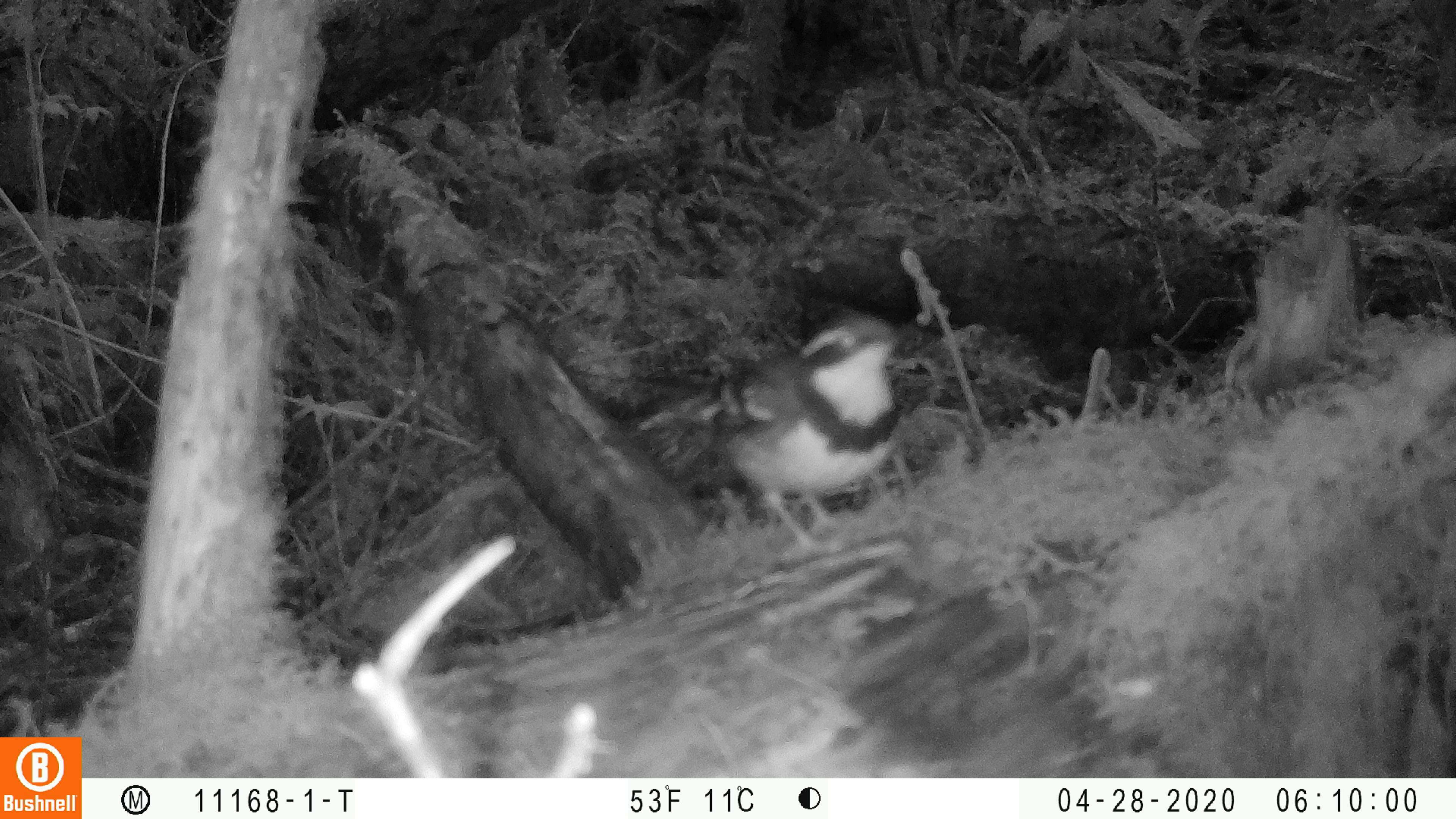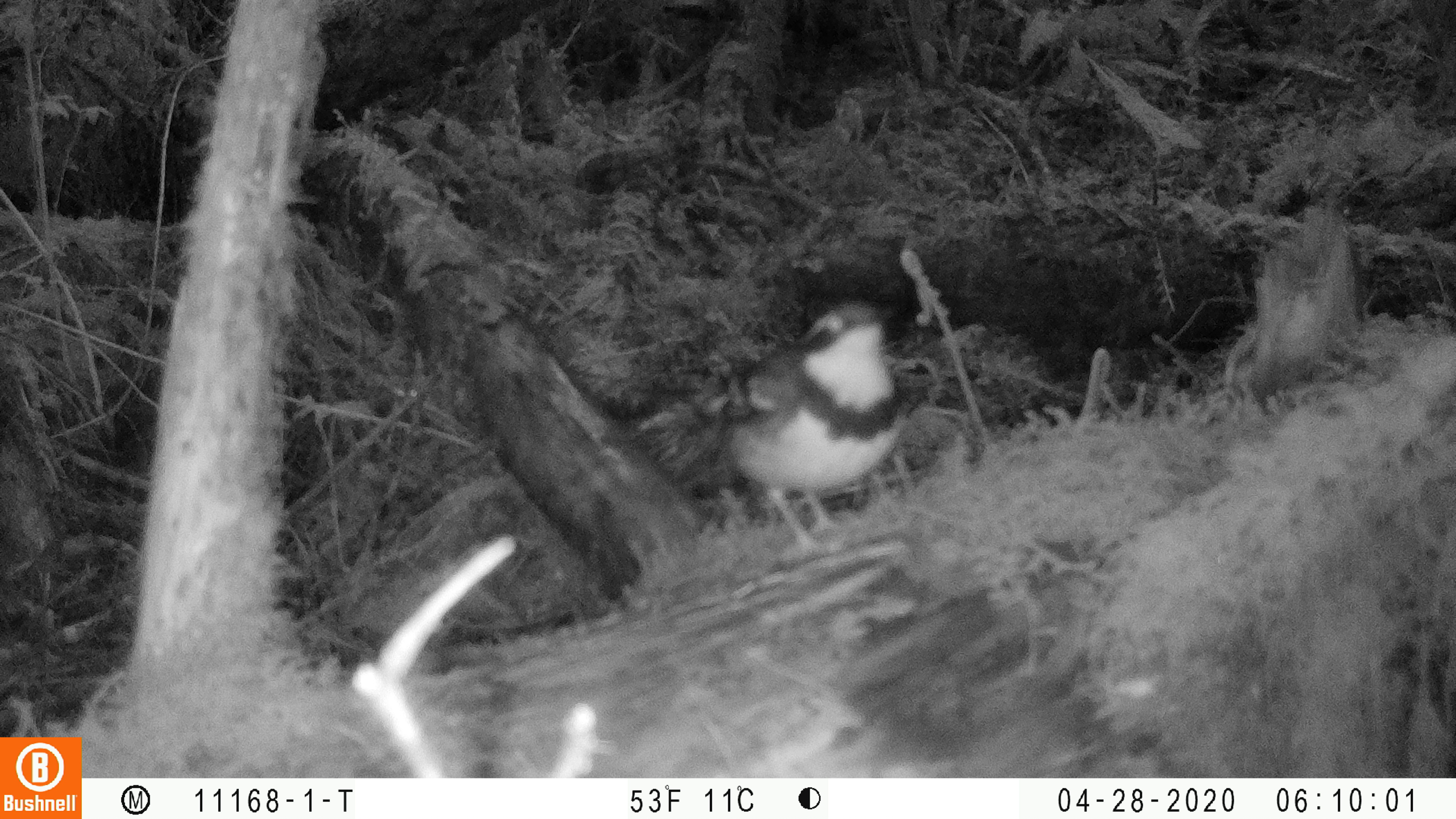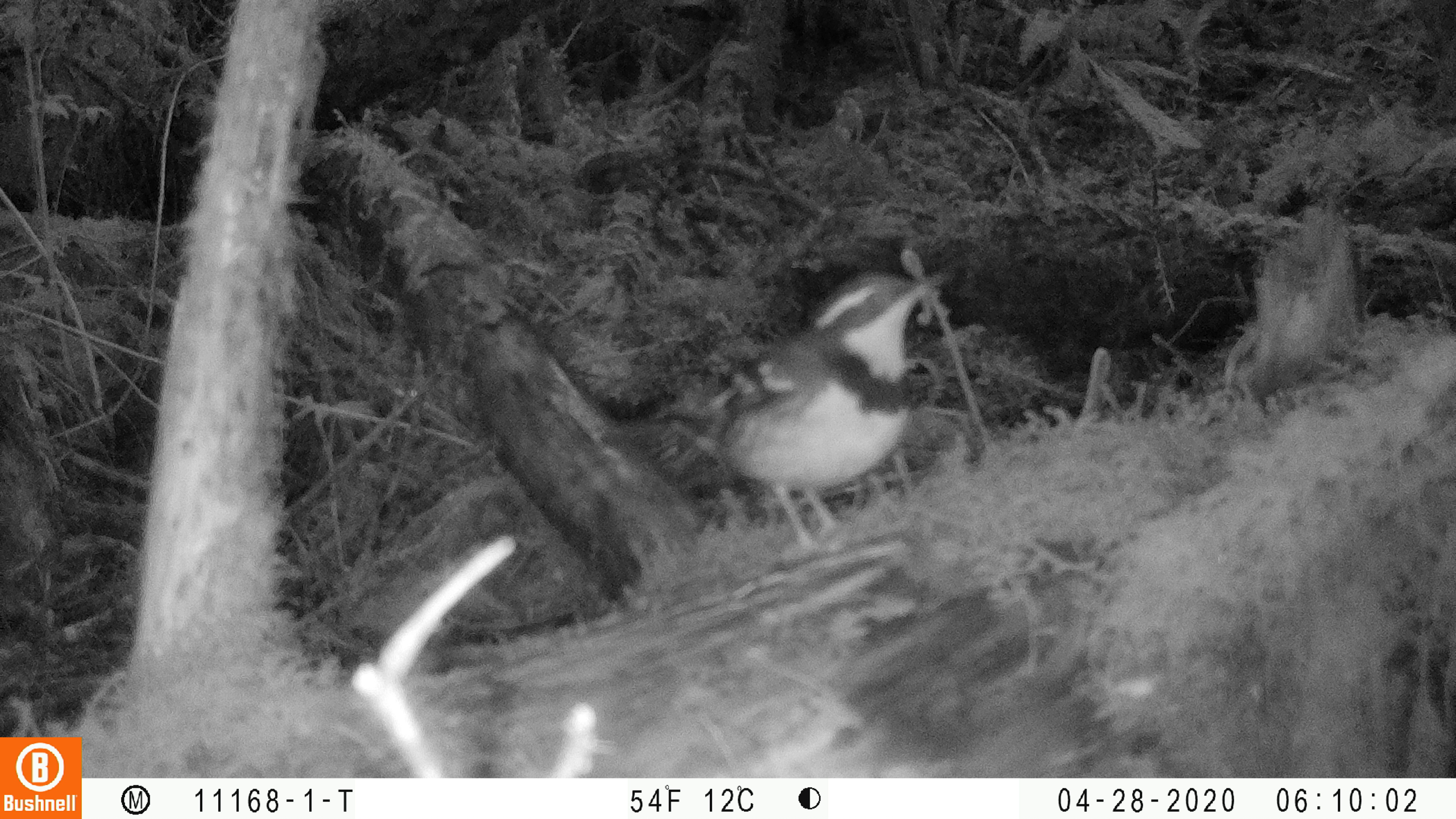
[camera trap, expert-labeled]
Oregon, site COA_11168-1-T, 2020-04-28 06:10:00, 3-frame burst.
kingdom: Animalia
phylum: Chordata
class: Aves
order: Passeriformes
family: Turdidae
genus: Ixoreus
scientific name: Ixoreus naevius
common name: varied thrush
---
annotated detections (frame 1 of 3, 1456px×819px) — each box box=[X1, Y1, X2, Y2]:
varied thrush: box=[630, 308, 906, 535]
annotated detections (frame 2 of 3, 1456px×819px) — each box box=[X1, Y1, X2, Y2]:
varied thrush: box=[675, 296, 898, 533]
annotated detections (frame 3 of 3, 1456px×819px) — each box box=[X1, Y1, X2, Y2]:
varied thrush: box=[660, 265, 916, 555]